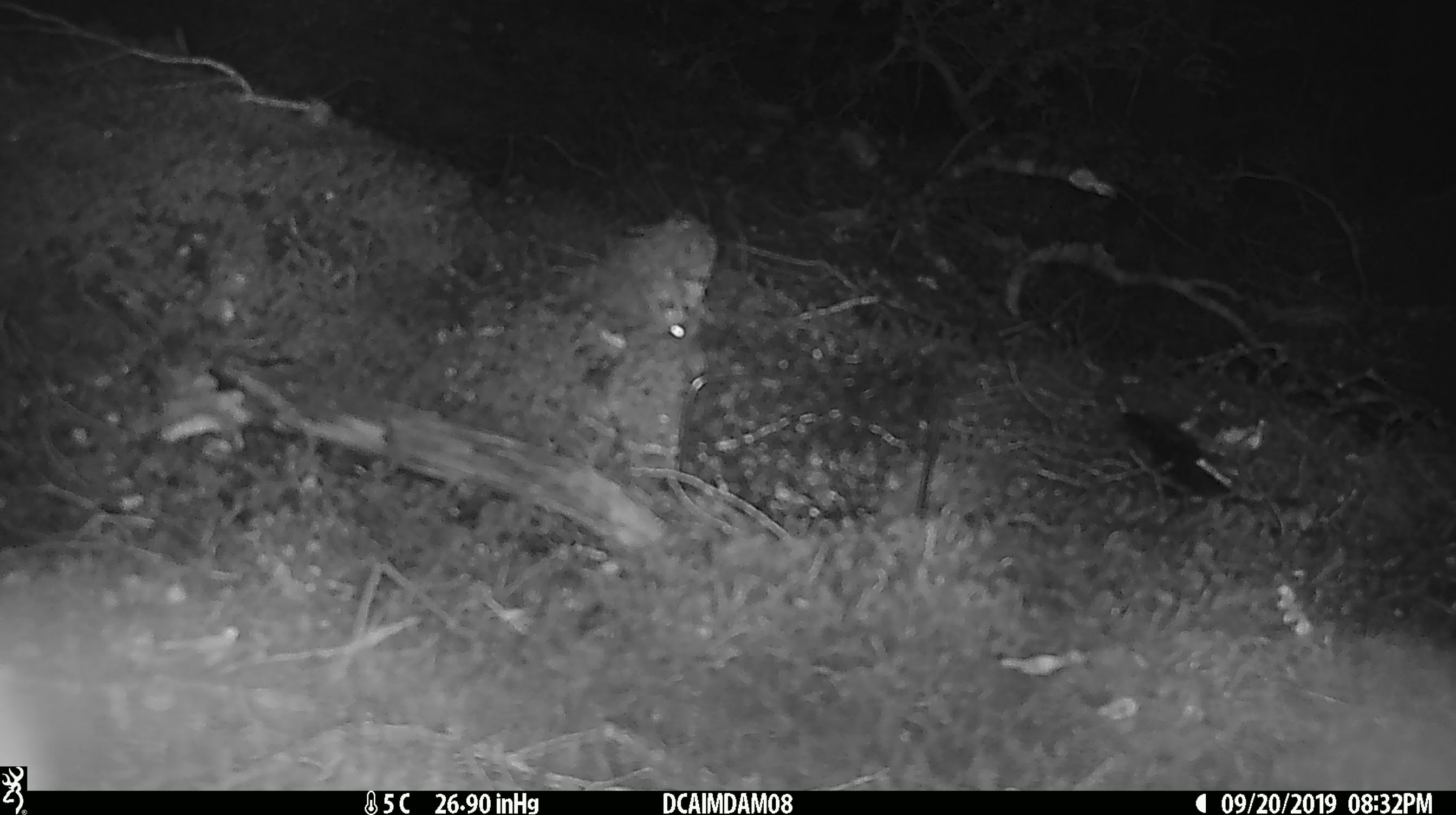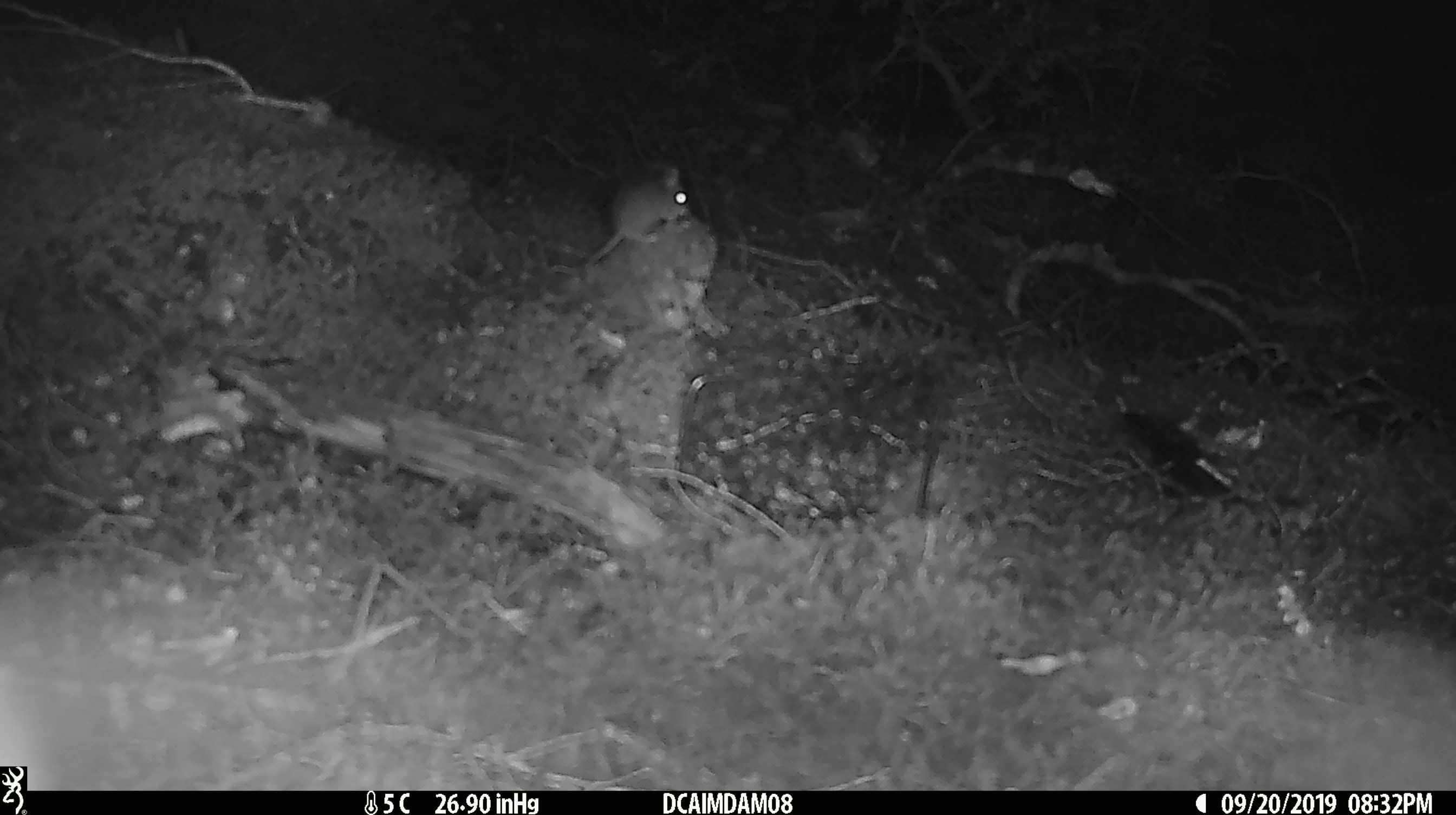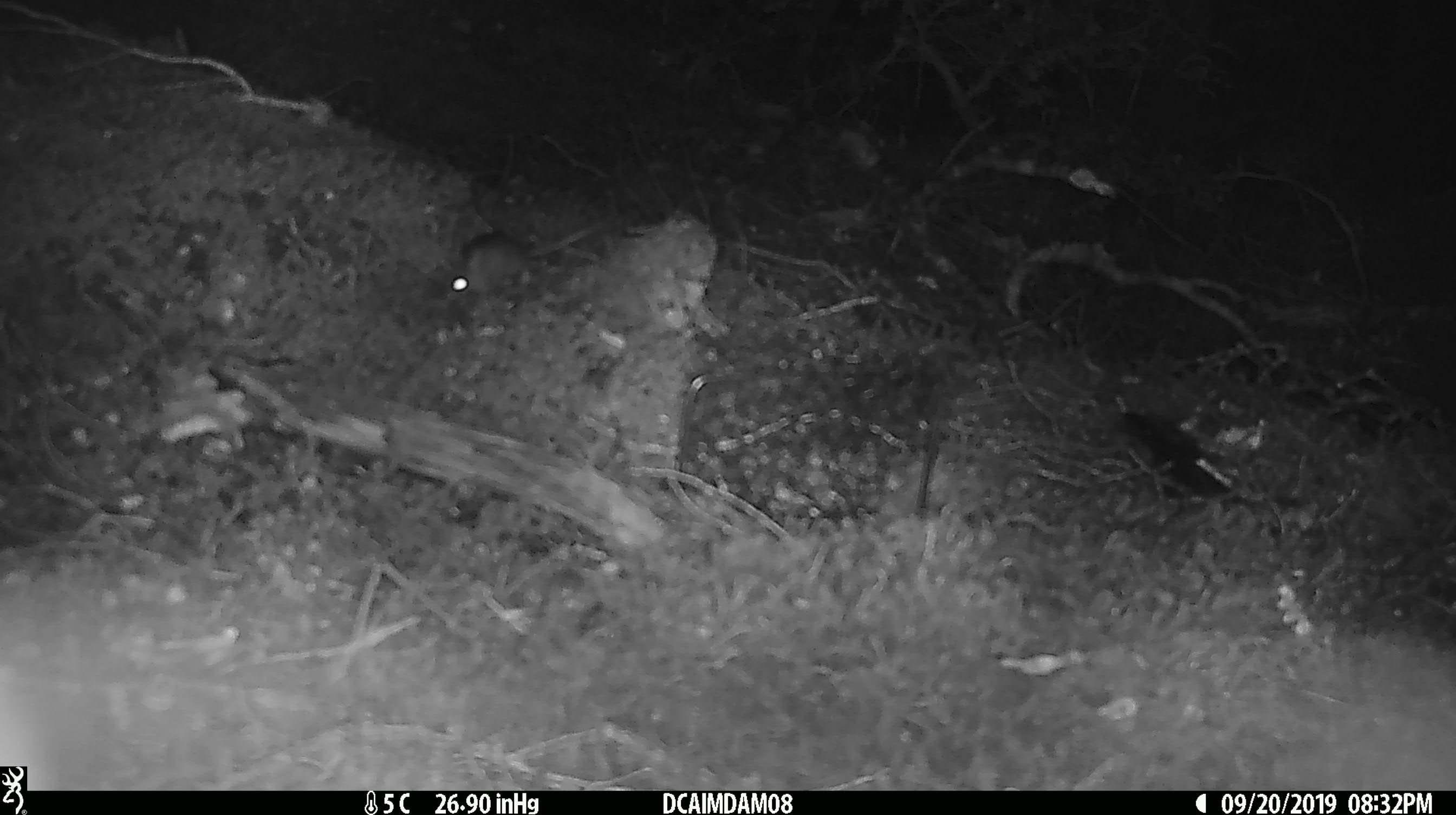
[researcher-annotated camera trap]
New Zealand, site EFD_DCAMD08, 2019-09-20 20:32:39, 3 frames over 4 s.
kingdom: Animalia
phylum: Chordata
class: Mammalia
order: Rodentia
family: Muridae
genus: Mus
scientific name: Mus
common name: mouse